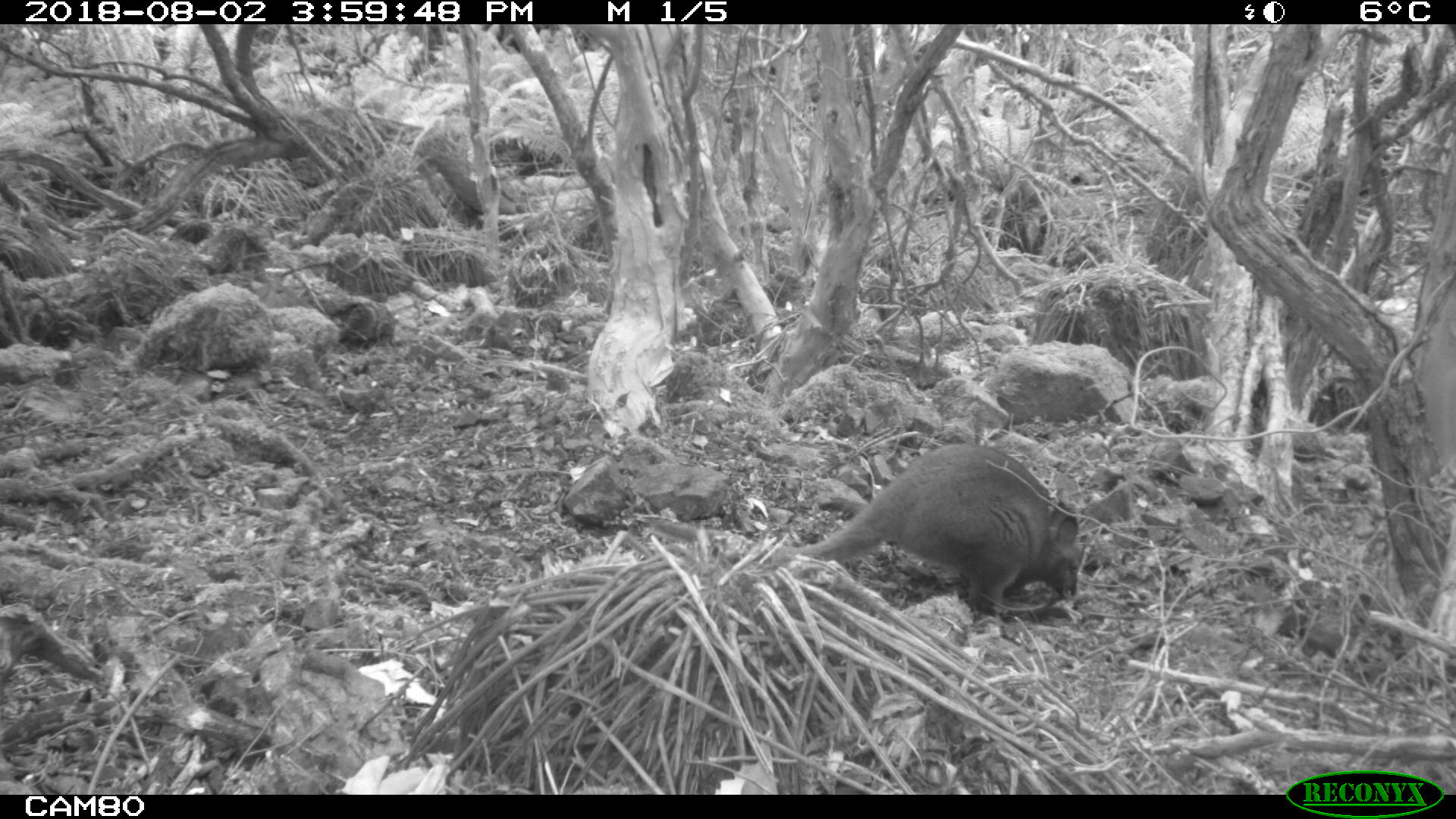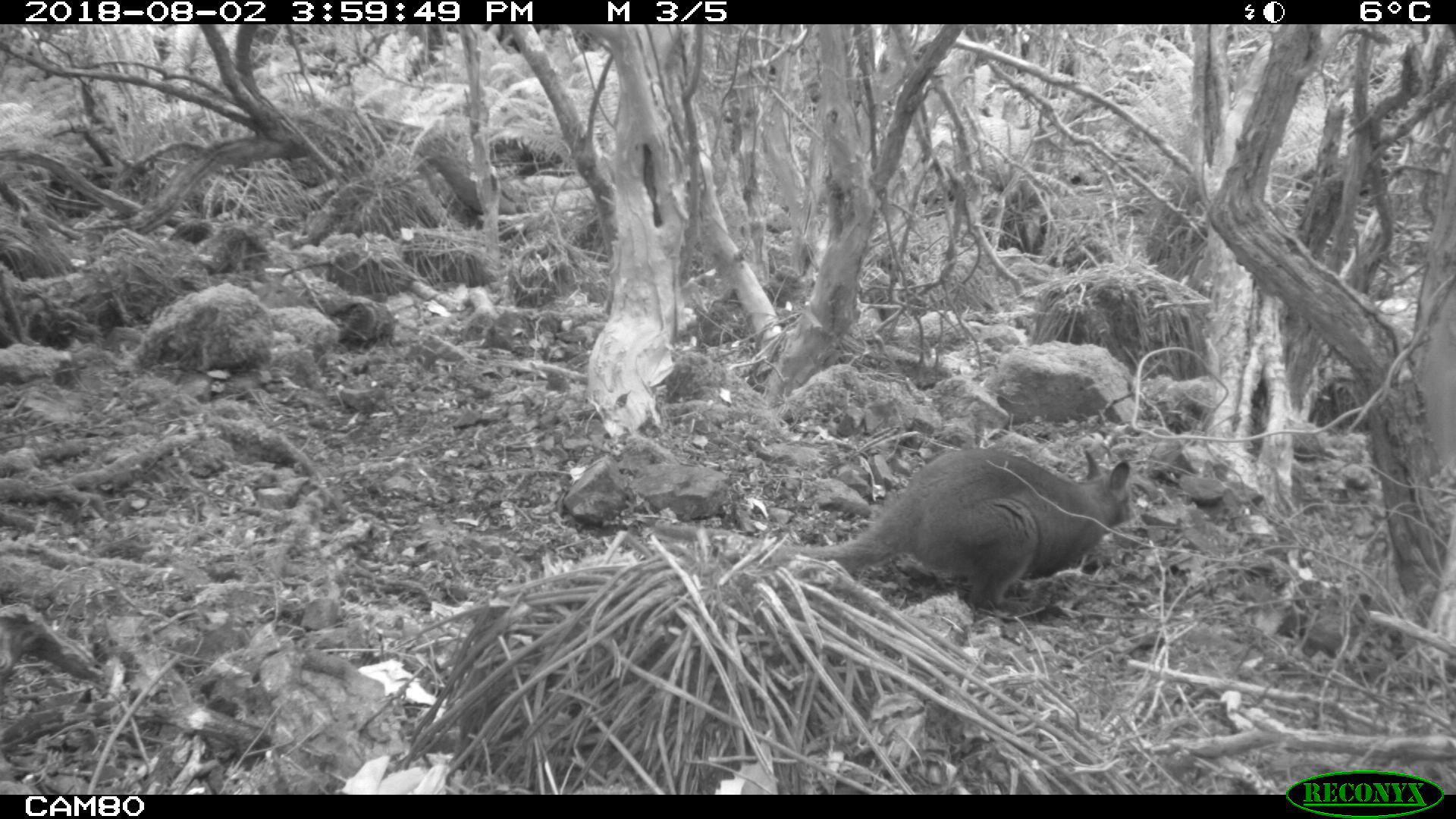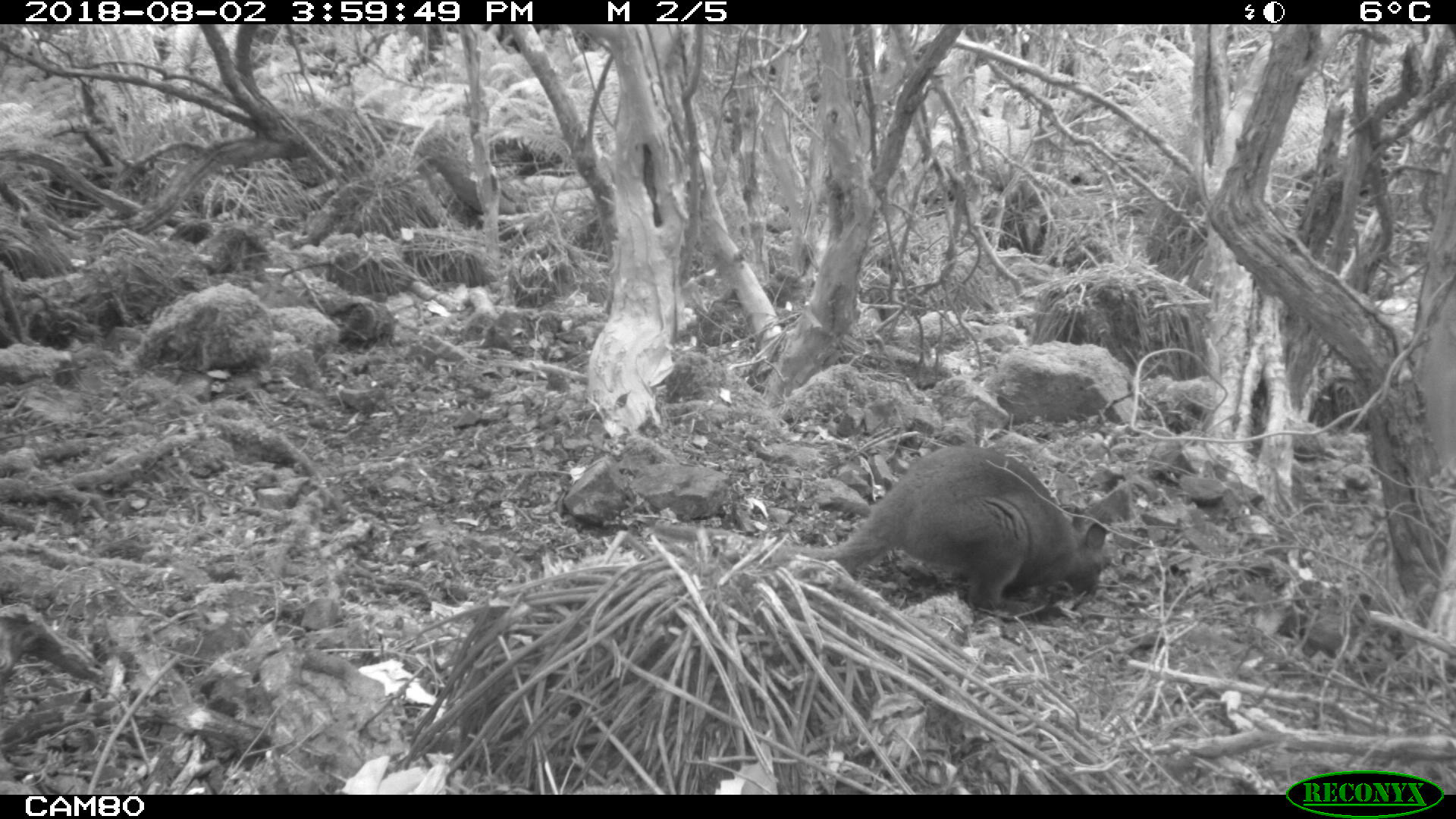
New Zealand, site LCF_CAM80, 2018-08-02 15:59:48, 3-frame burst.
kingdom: Animalia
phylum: Chordata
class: Mammalia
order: Diprotodontia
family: Macropodidae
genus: Notamacropus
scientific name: Notamacropus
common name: wallaby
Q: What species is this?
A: Wallaby (Notamacropus).